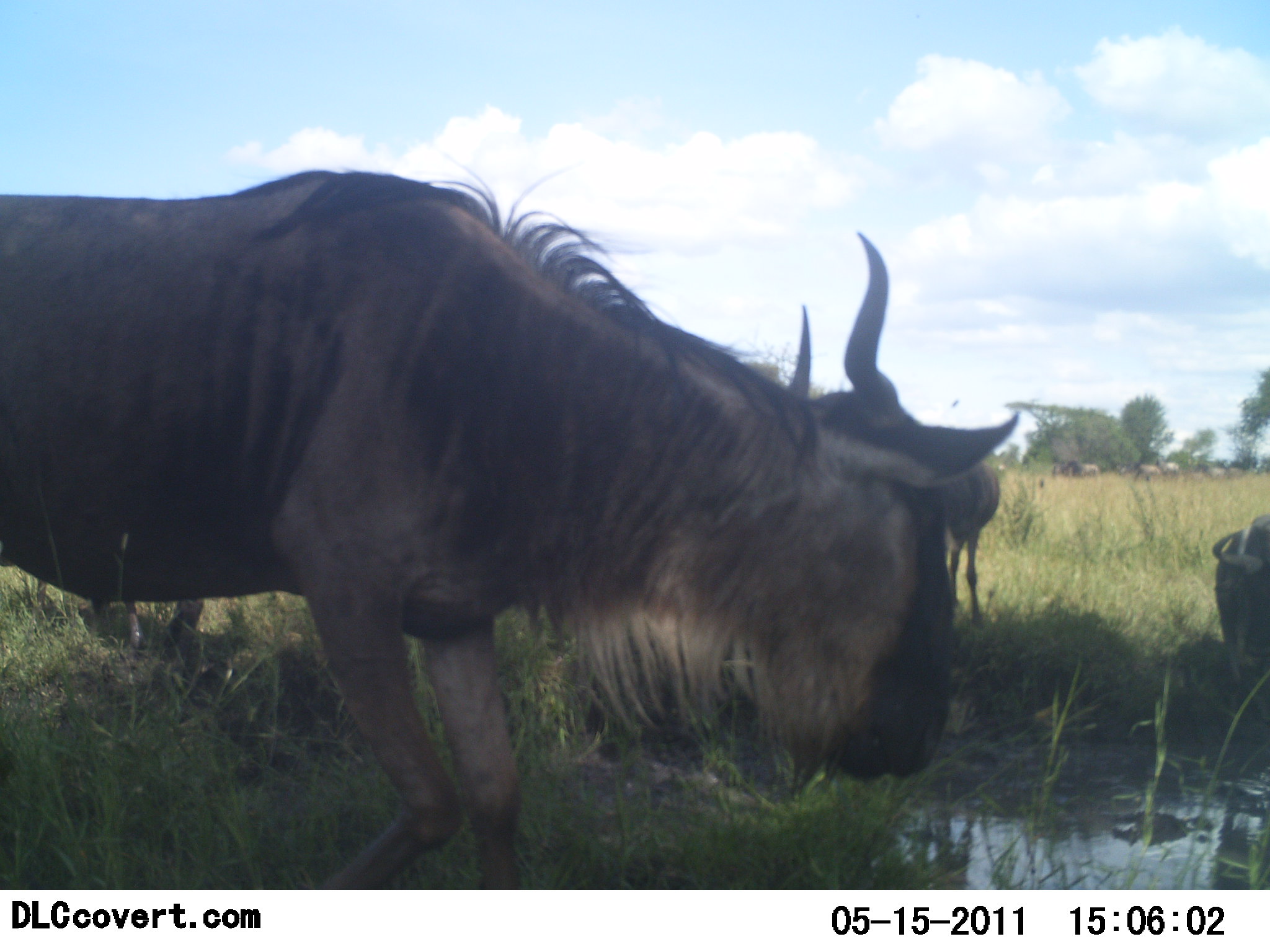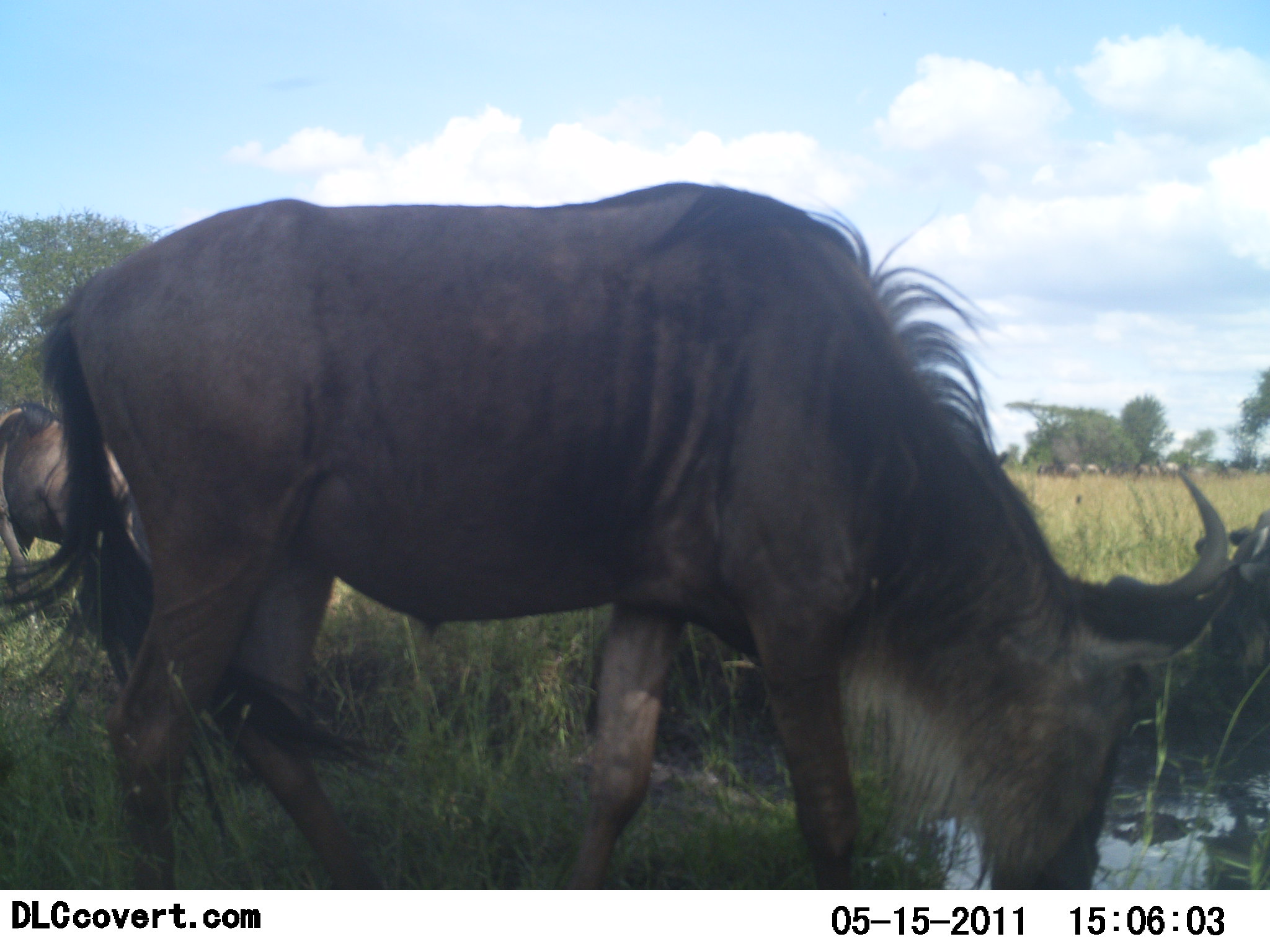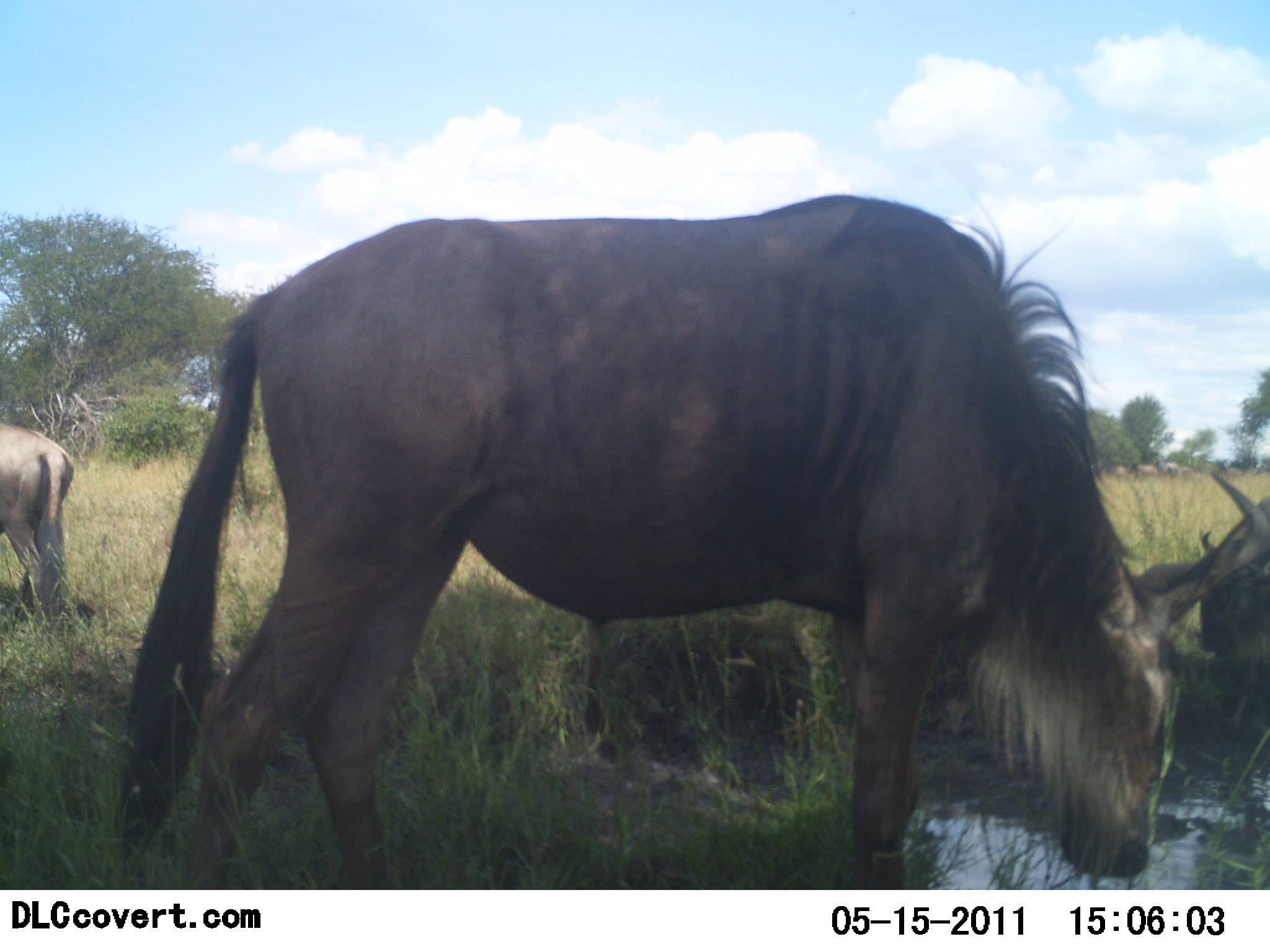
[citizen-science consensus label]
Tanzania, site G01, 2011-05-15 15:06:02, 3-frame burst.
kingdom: Animalia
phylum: Chordata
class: Mammalia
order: Artiodactyla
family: Bovidae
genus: Connochaetes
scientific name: Connochaetes taurinus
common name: blue wildebeest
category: wildebeest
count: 4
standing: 27%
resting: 18%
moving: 55%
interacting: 0%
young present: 0%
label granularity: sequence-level